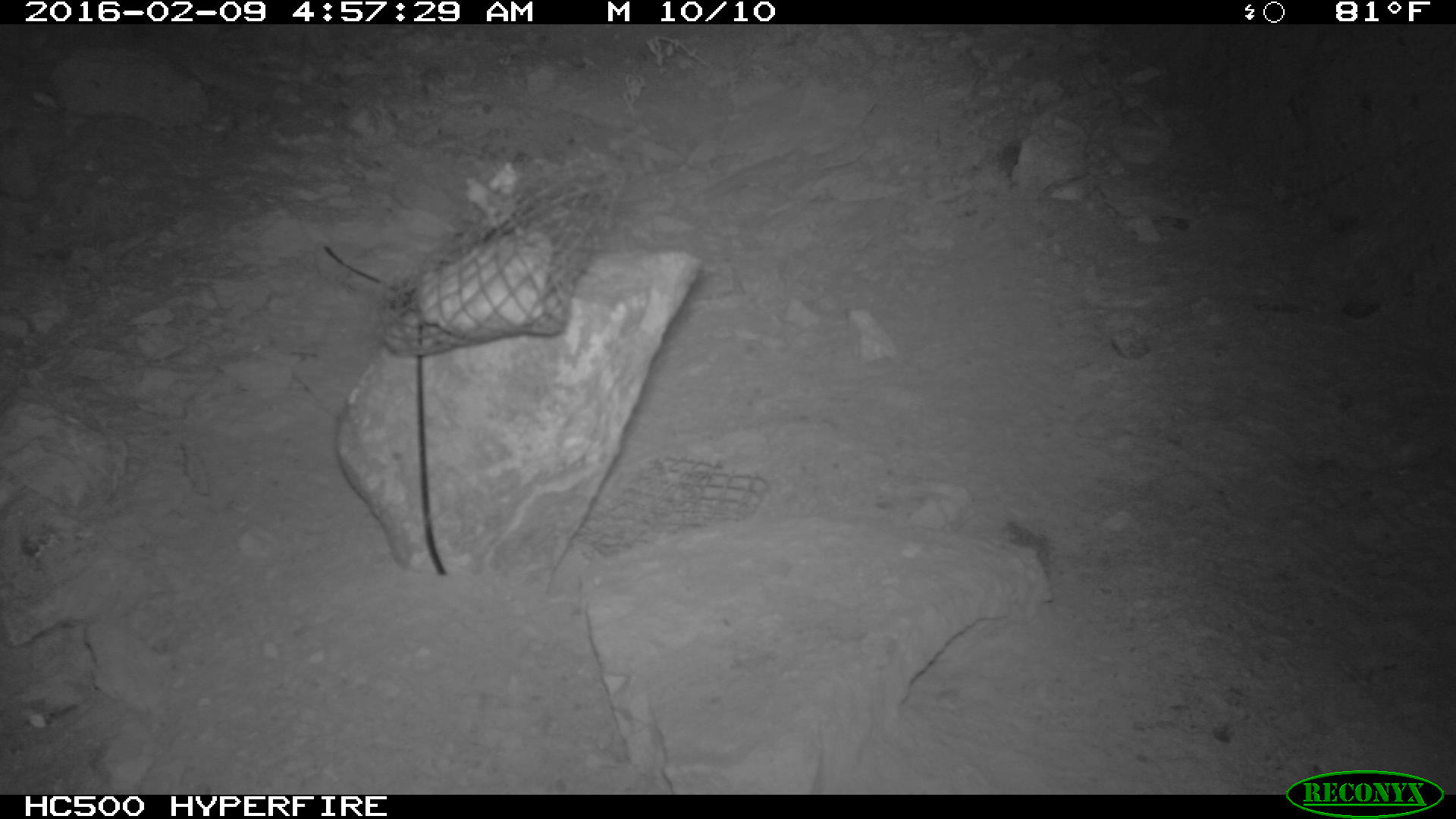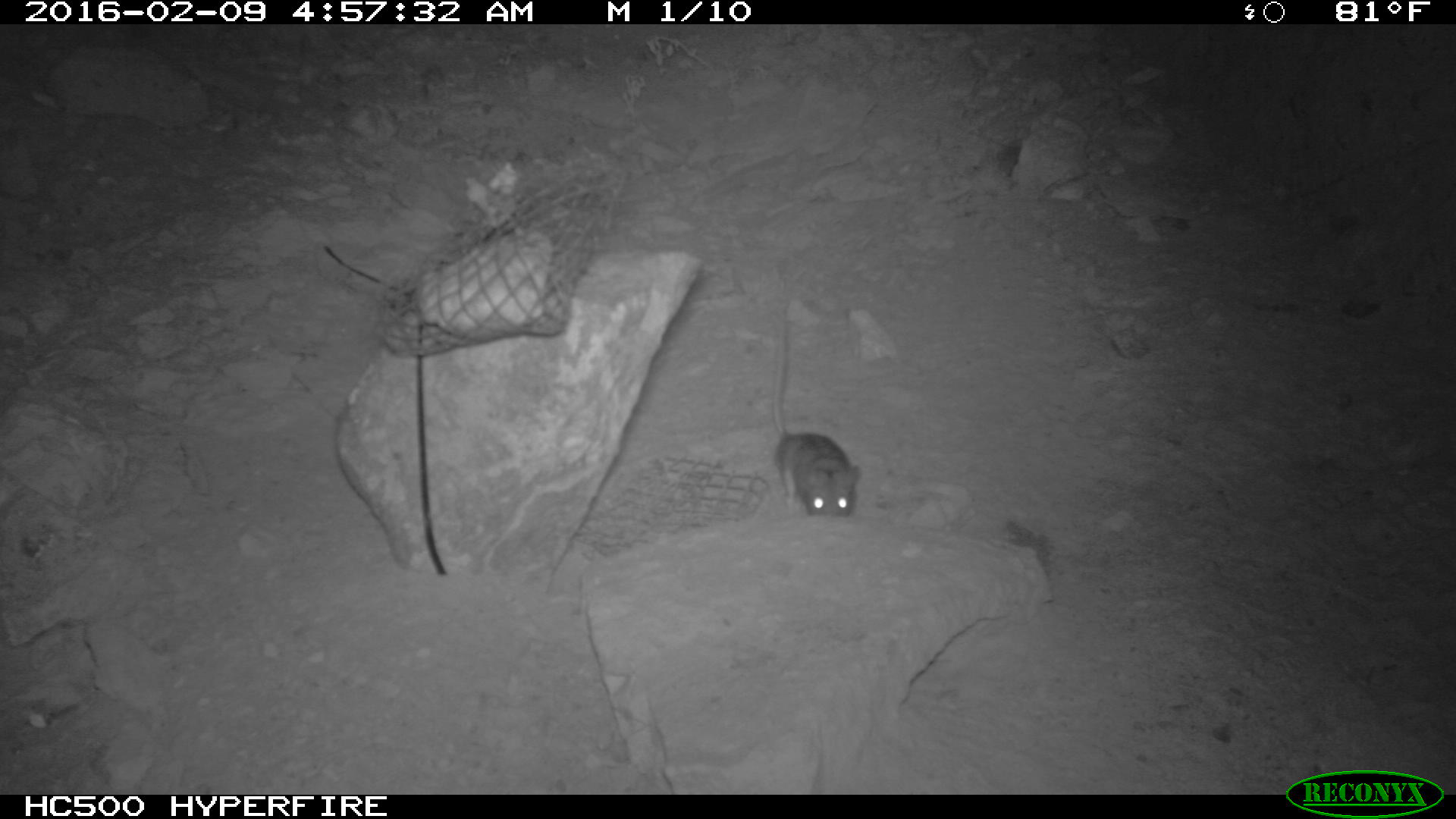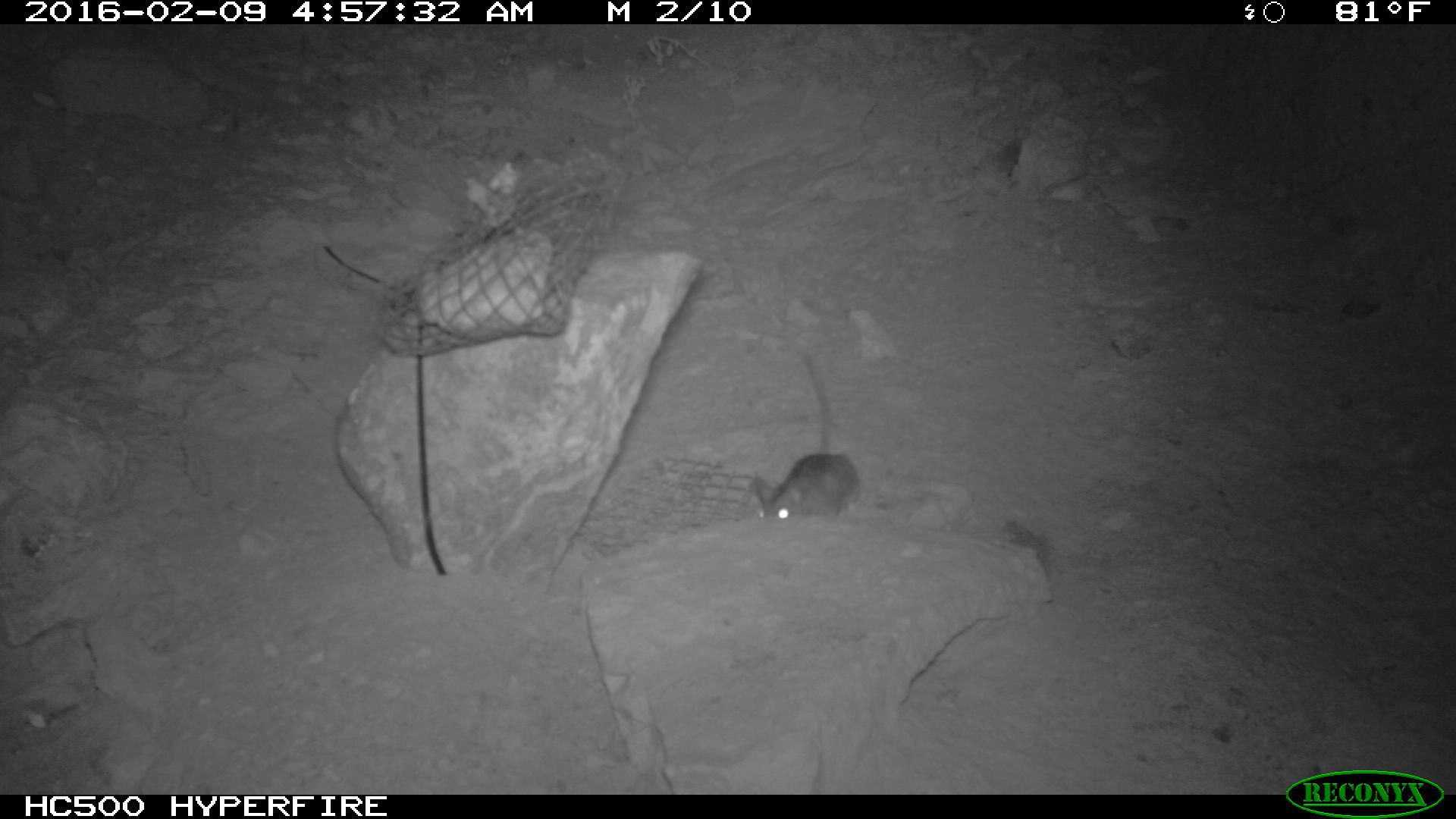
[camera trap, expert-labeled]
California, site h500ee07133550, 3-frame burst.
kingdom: Animalia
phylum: Chordata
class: Mammalia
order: Rodentia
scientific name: Rodentia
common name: rodent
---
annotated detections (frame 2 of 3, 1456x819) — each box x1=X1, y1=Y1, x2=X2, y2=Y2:
rodent: x1=774, y1=311, x2=860, y2=517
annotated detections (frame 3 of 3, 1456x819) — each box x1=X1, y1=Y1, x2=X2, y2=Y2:
rodent: x1=749, y1=354, x2=860, y2=522